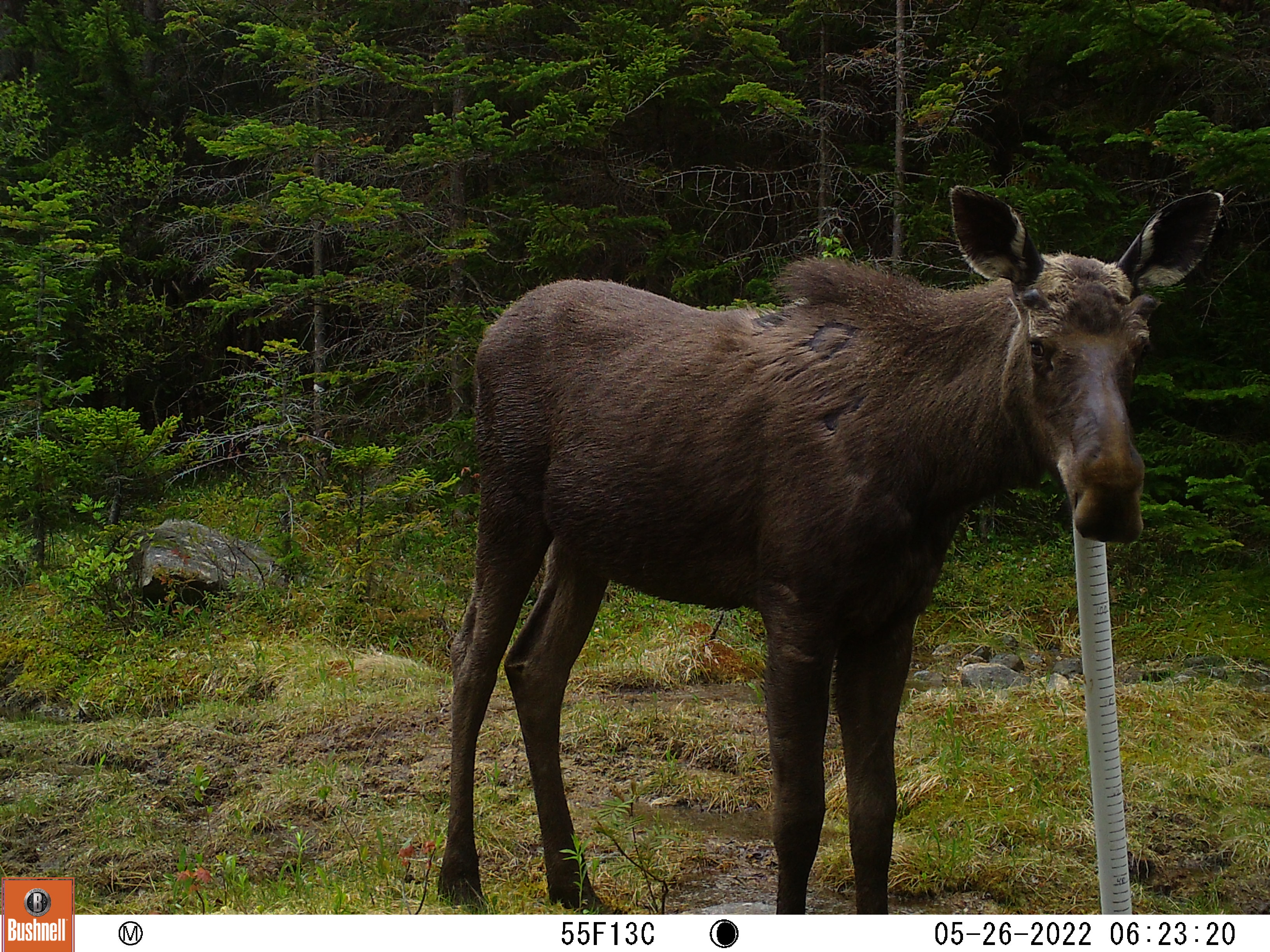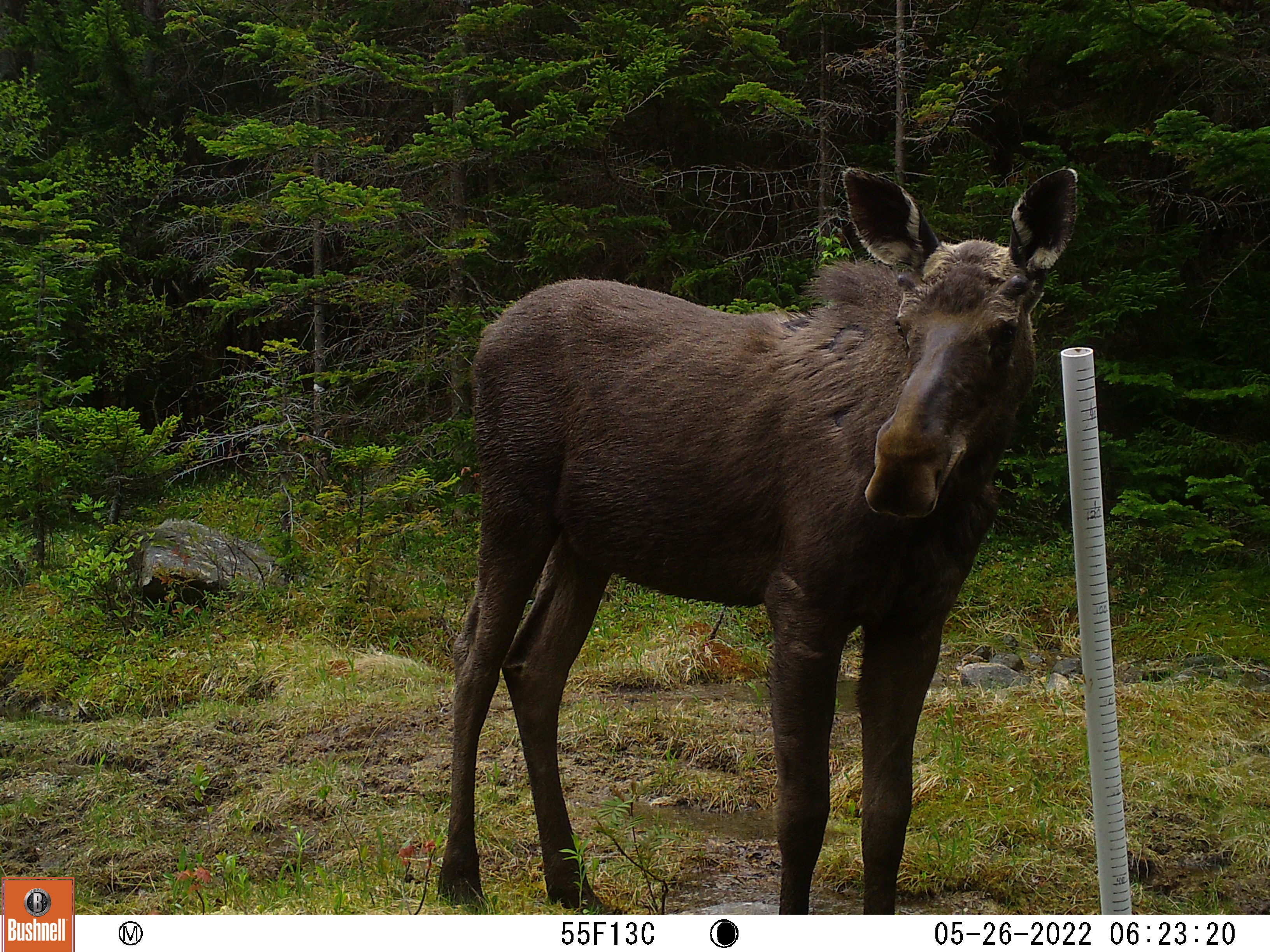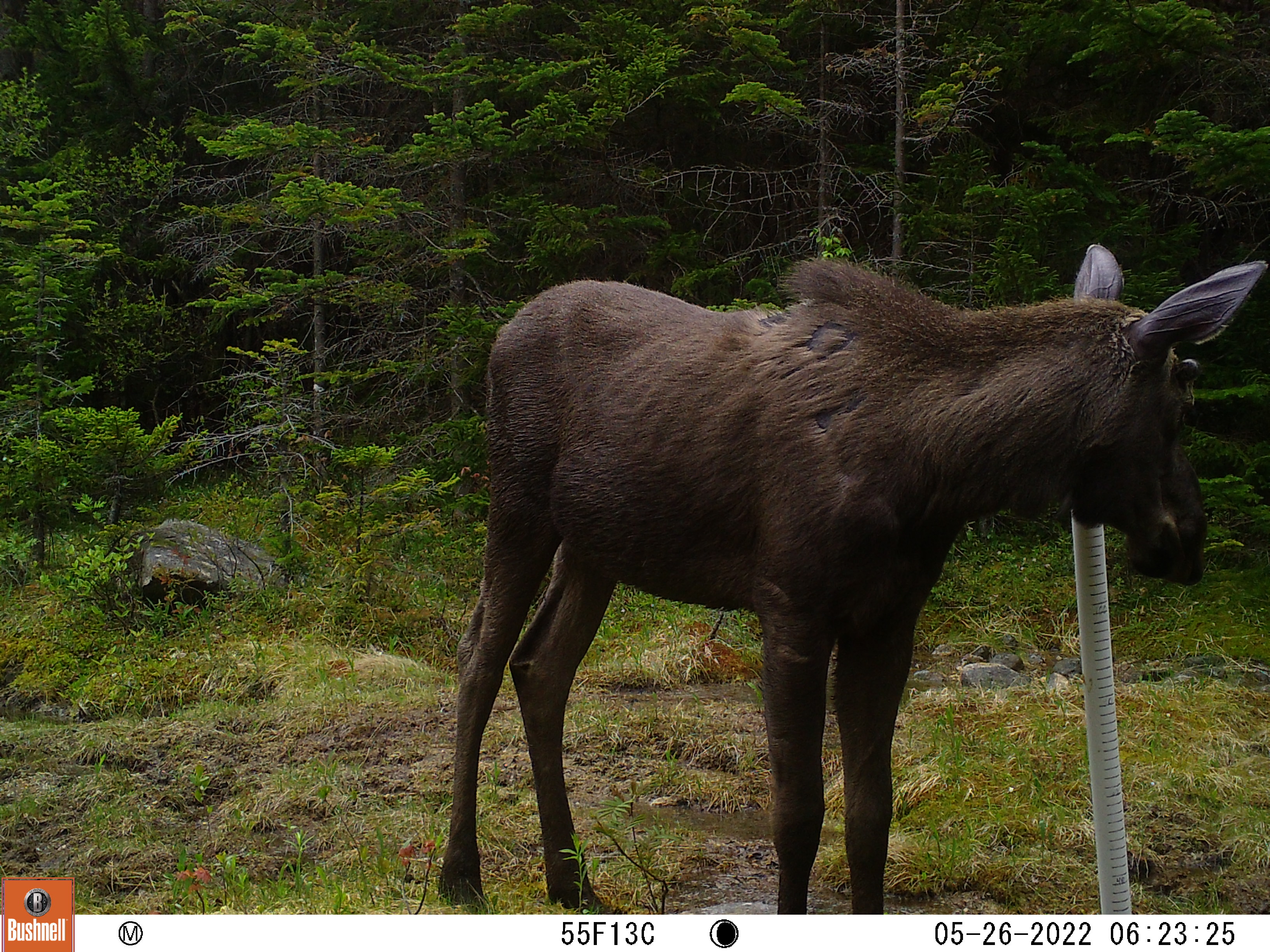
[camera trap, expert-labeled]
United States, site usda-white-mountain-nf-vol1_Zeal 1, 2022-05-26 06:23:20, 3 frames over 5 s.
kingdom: Animalia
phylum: Chordata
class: Mammalia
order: Artiodactyla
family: Cervidae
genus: Alces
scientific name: Alces alces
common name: moose